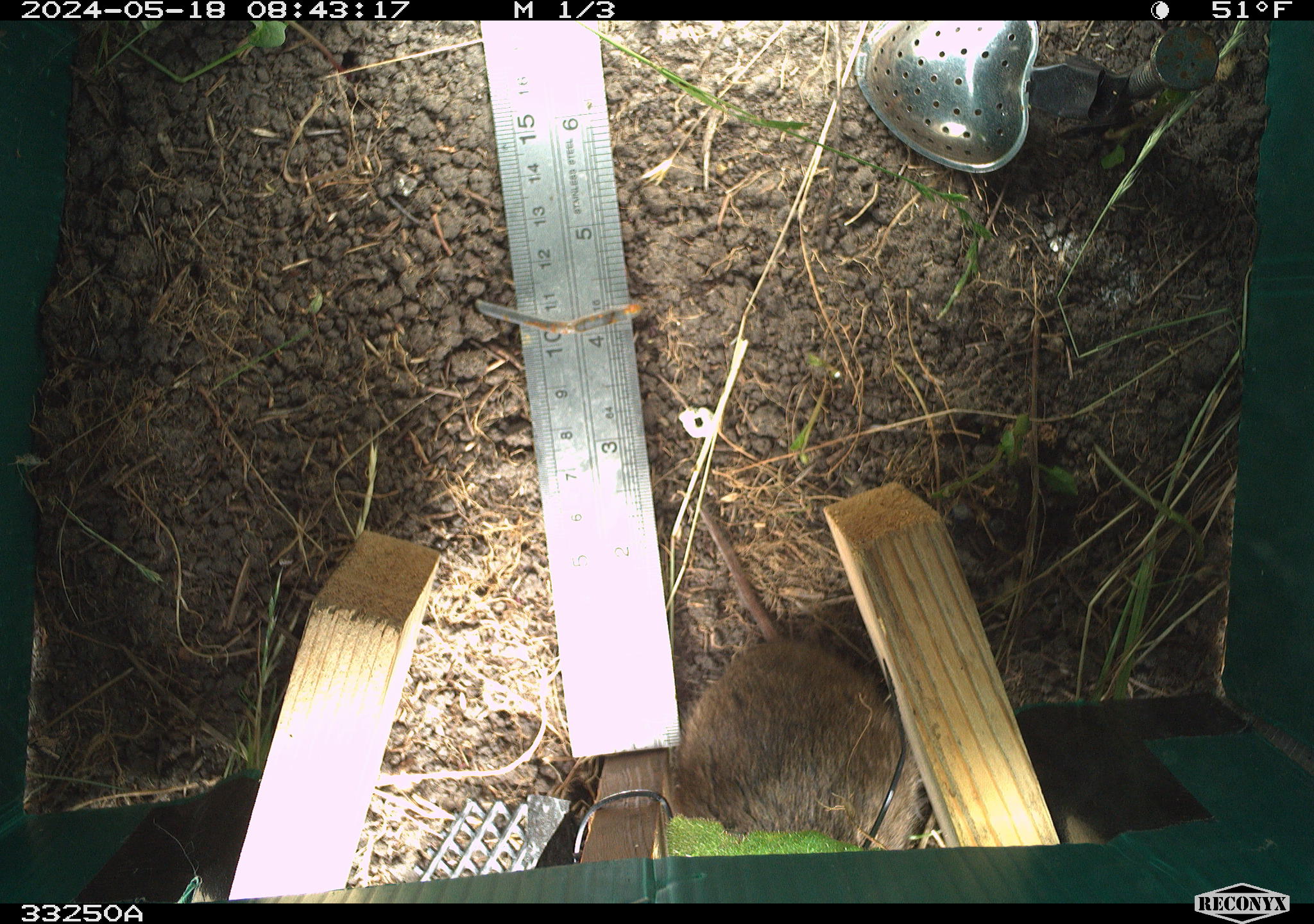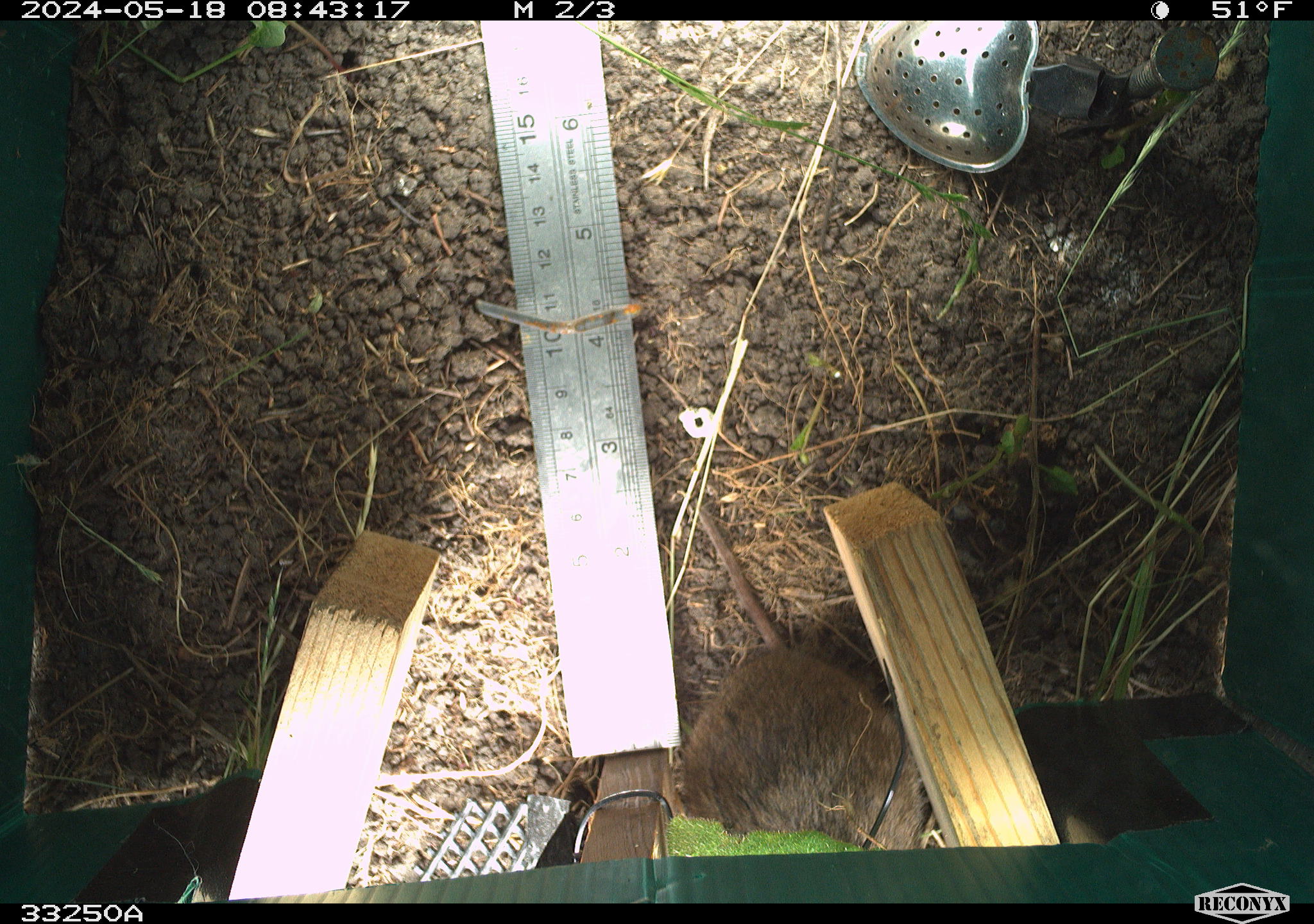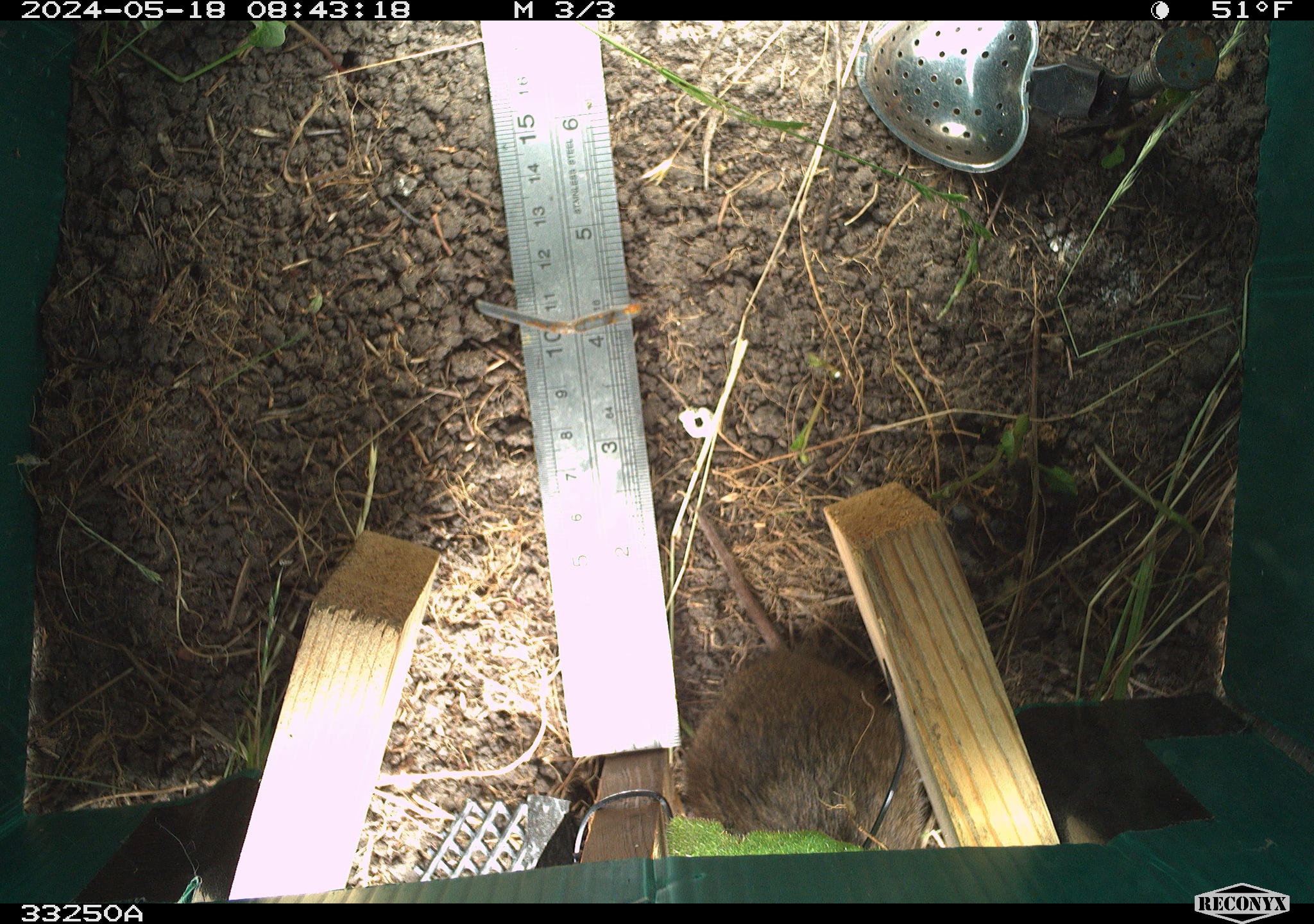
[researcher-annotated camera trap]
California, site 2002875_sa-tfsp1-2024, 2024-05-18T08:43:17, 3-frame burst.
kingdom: Animalia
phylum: Chordata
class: Mammalia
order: Rodentia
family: Cricetidae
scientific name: Arvicolinae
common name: voles, lemmings, and muskrats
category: arvicolinae subfamily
Arvicolinae subfamily (voles, lemmings, and muskrats) (Arvicolinae).